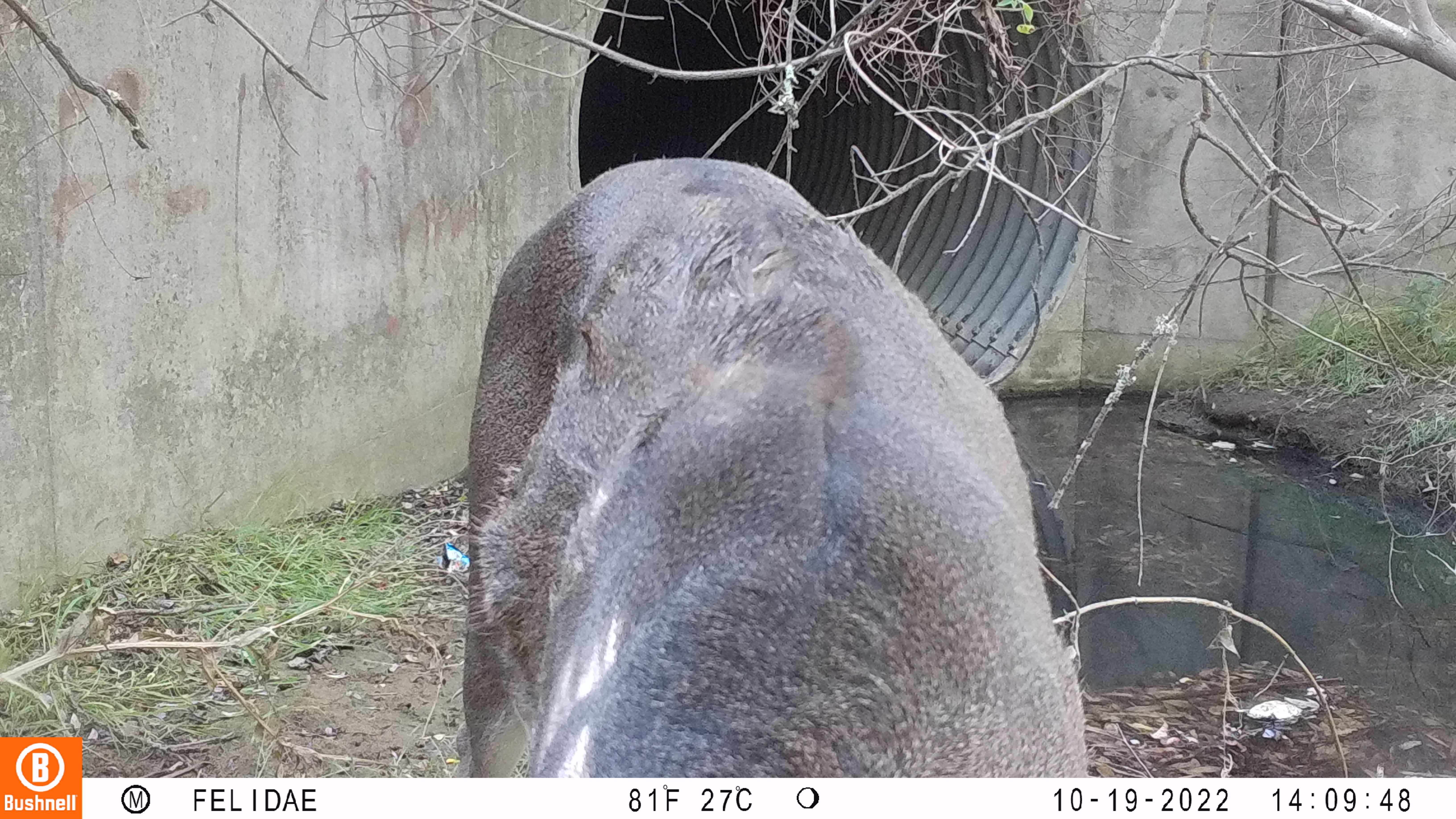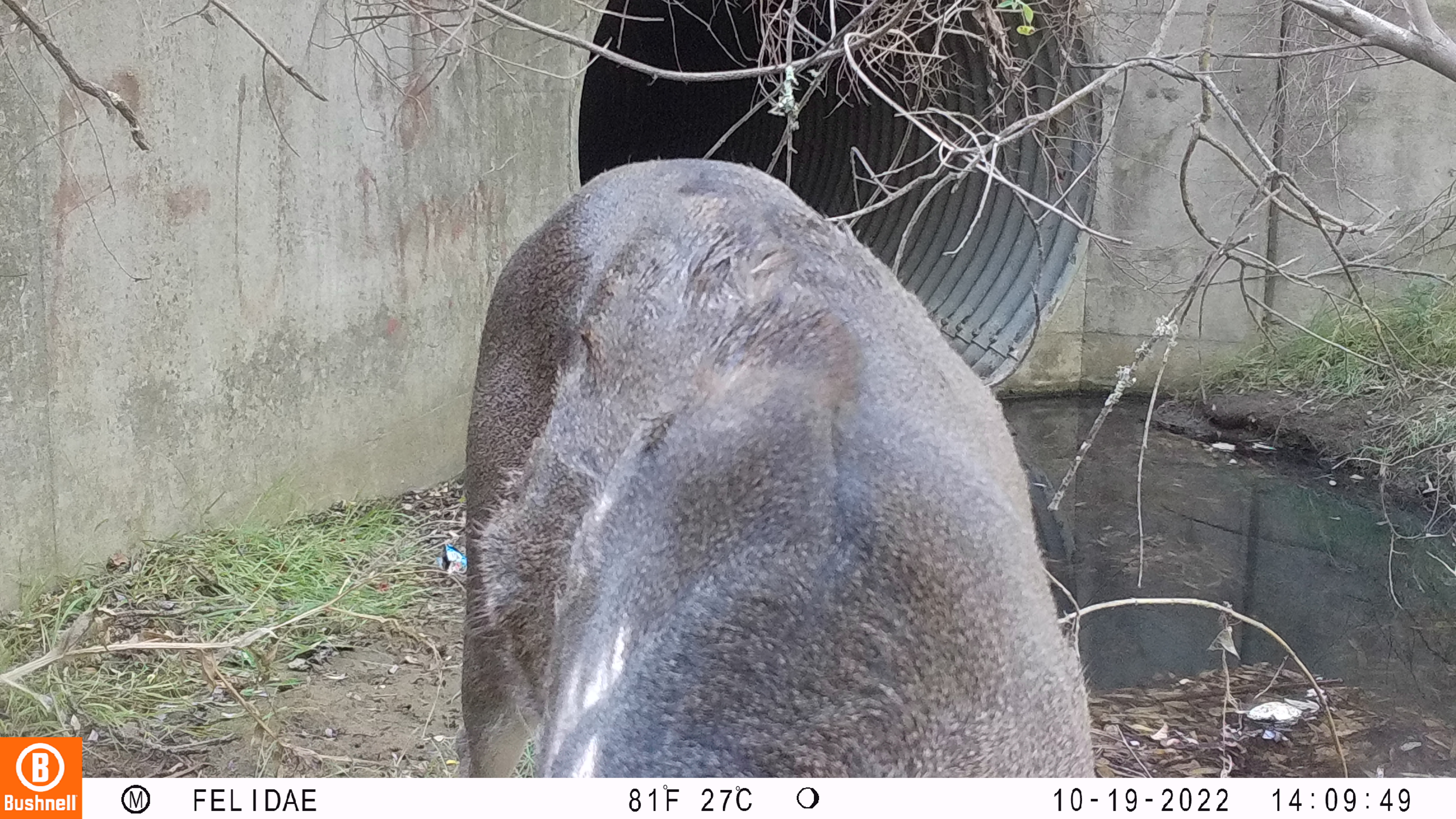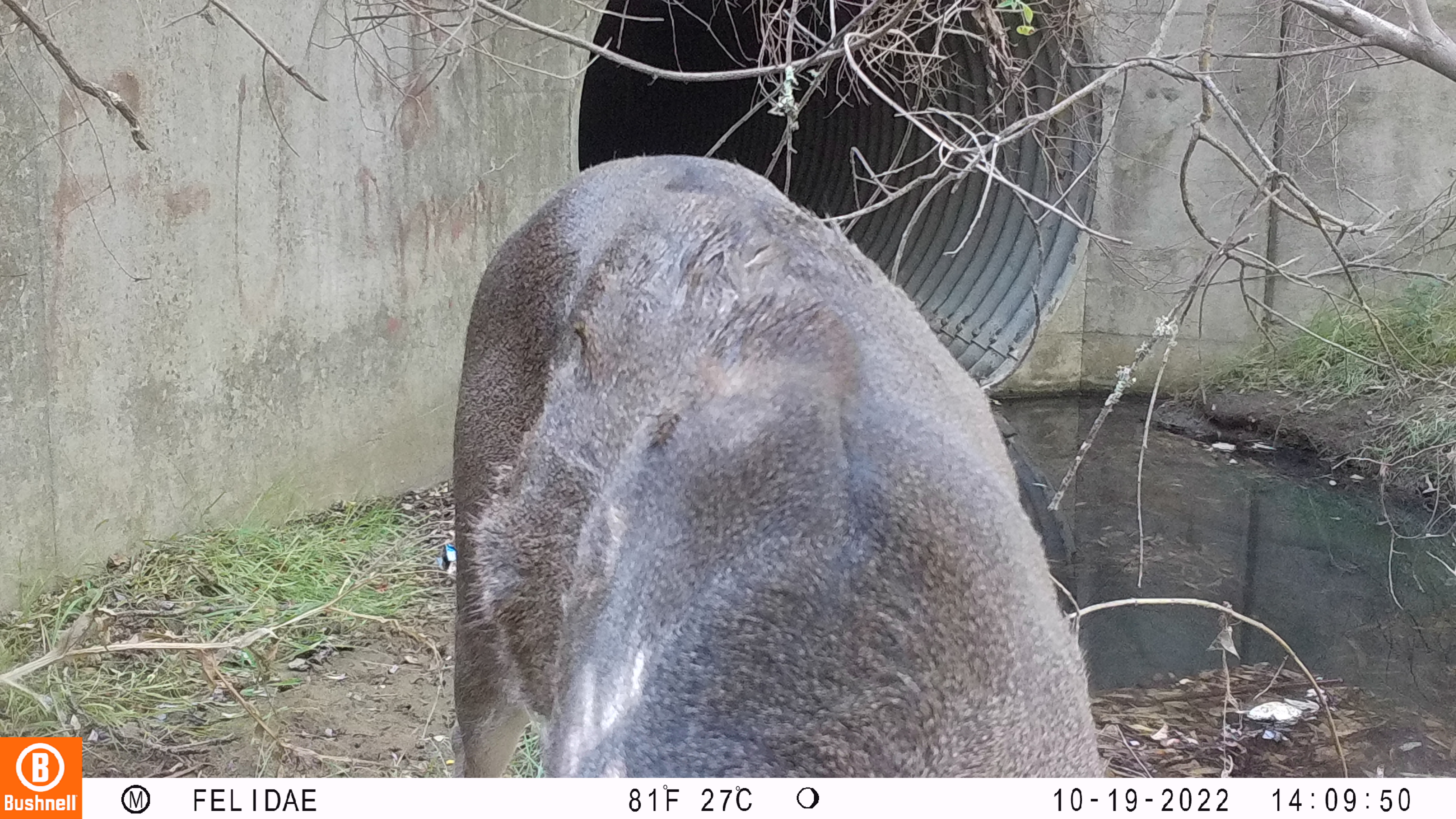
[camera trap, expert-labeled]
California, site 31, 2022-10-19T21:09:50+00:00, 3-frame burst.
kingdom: Animalia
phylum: Chordata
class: Mammalia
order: Artiodactyla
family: Cervidae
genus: Odocoileus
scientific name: Odocoileus hemionus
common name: mule deer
Mule deer (Odocoileus hemionus).